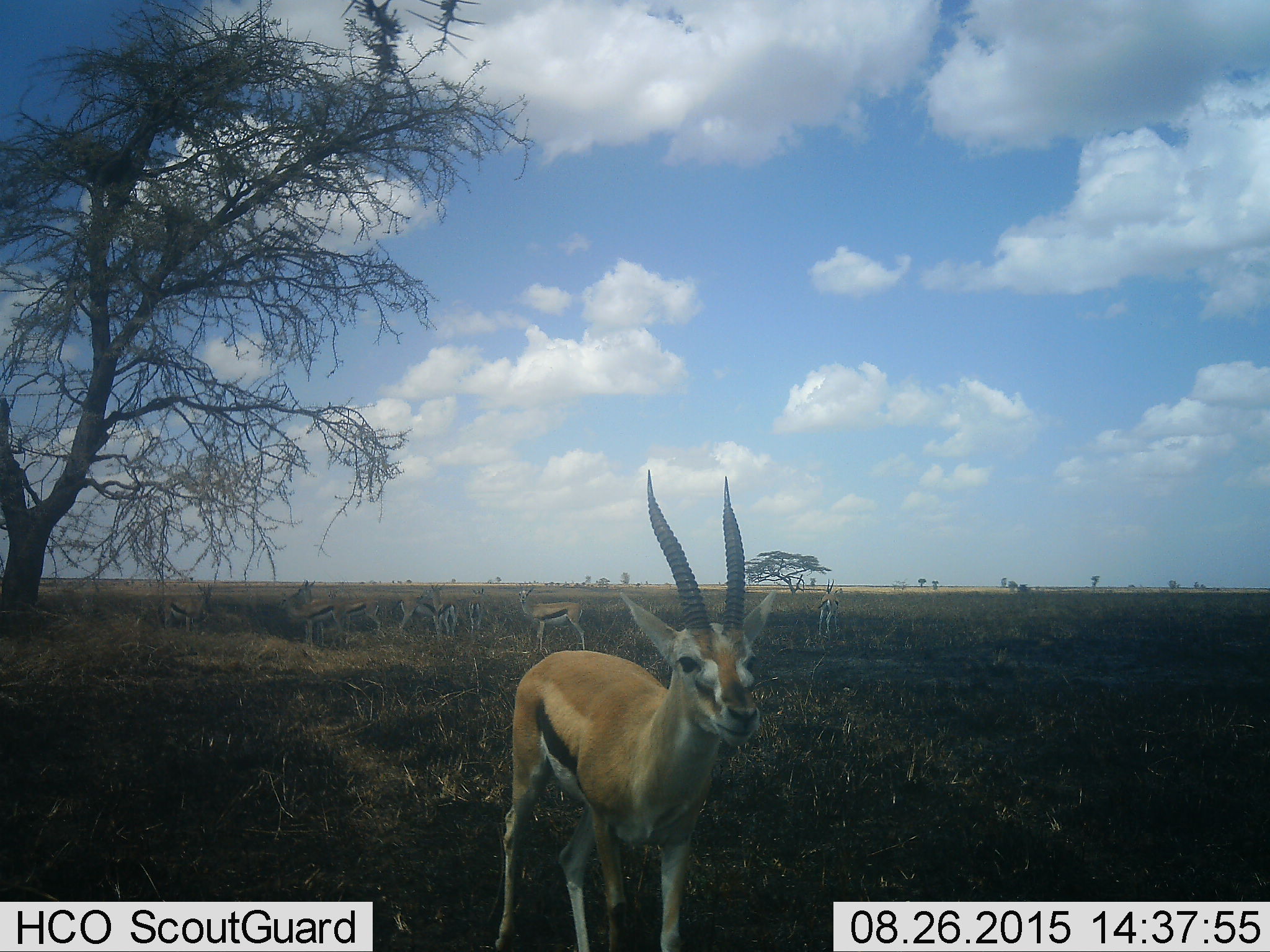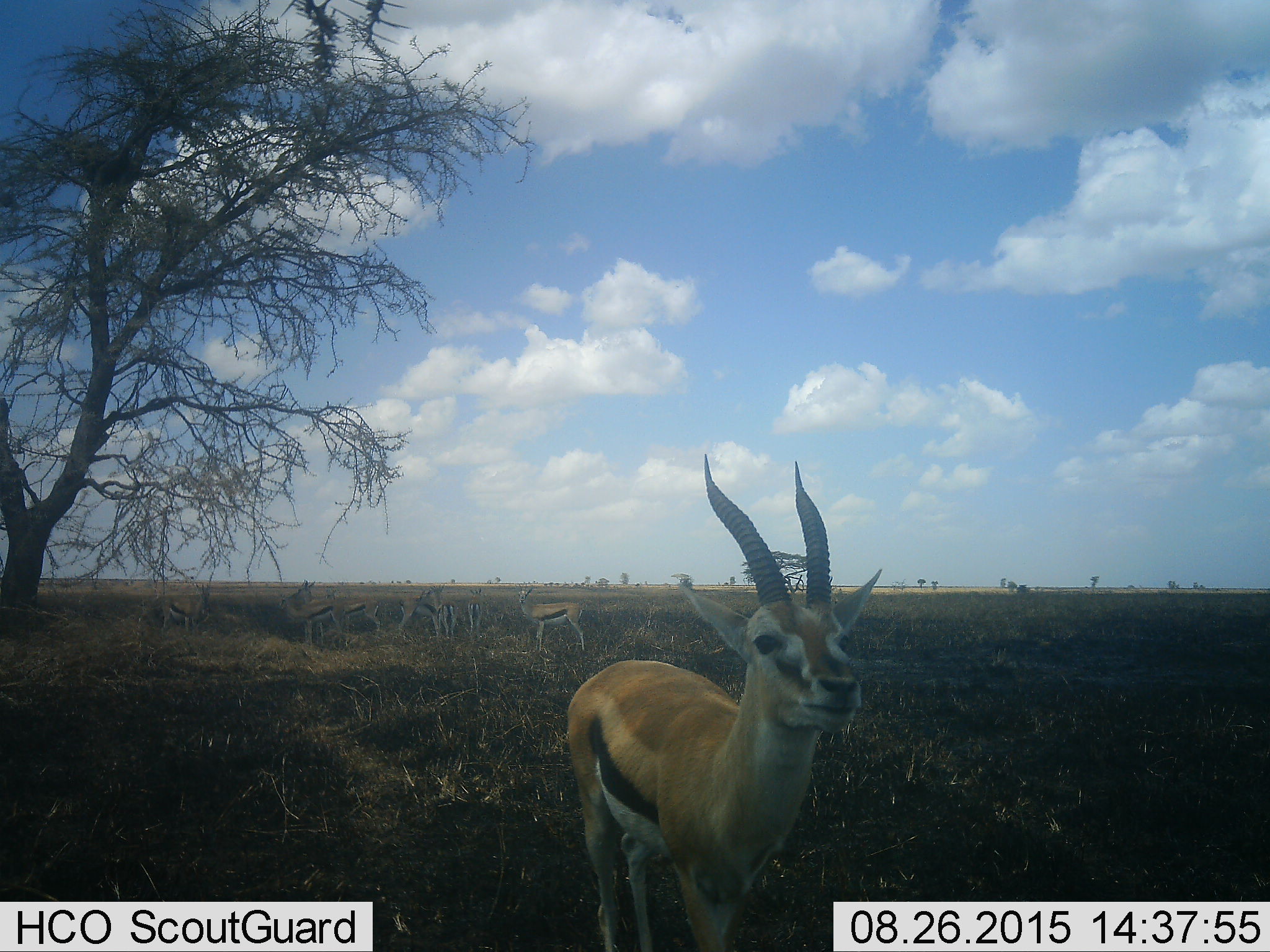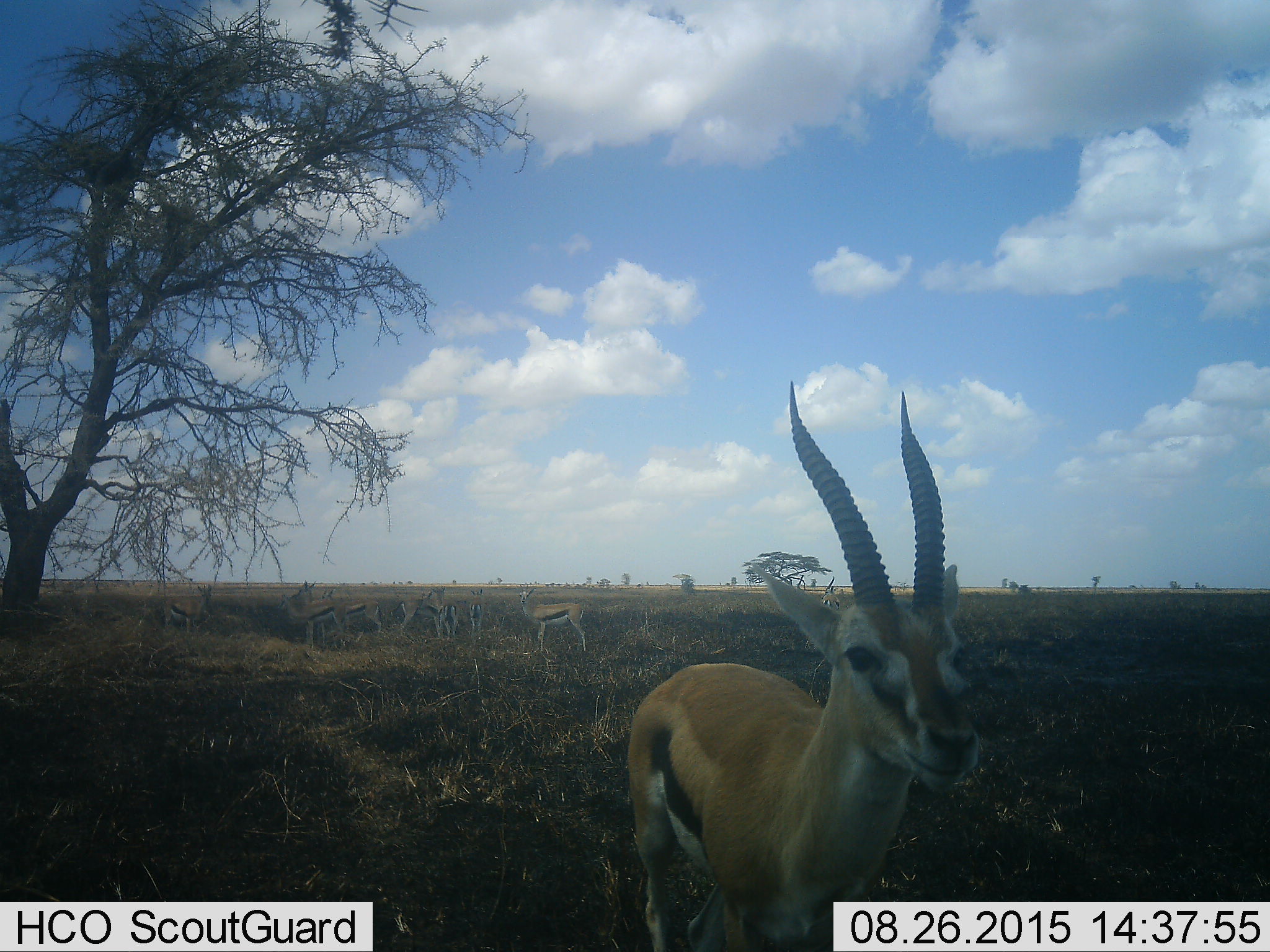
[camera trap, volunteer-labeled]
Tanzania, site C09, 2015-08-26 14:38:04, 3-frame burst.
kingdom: Animalia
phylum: Chordata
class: Mammalia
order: Artiodactyla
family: Bovidae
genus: Eudorcas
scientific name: Eudorcas thomsonii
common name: thomson's gazelle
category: gazellethomsons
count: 10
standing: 69%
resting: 12%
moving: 69%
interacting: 6%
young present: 25%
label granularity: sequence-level